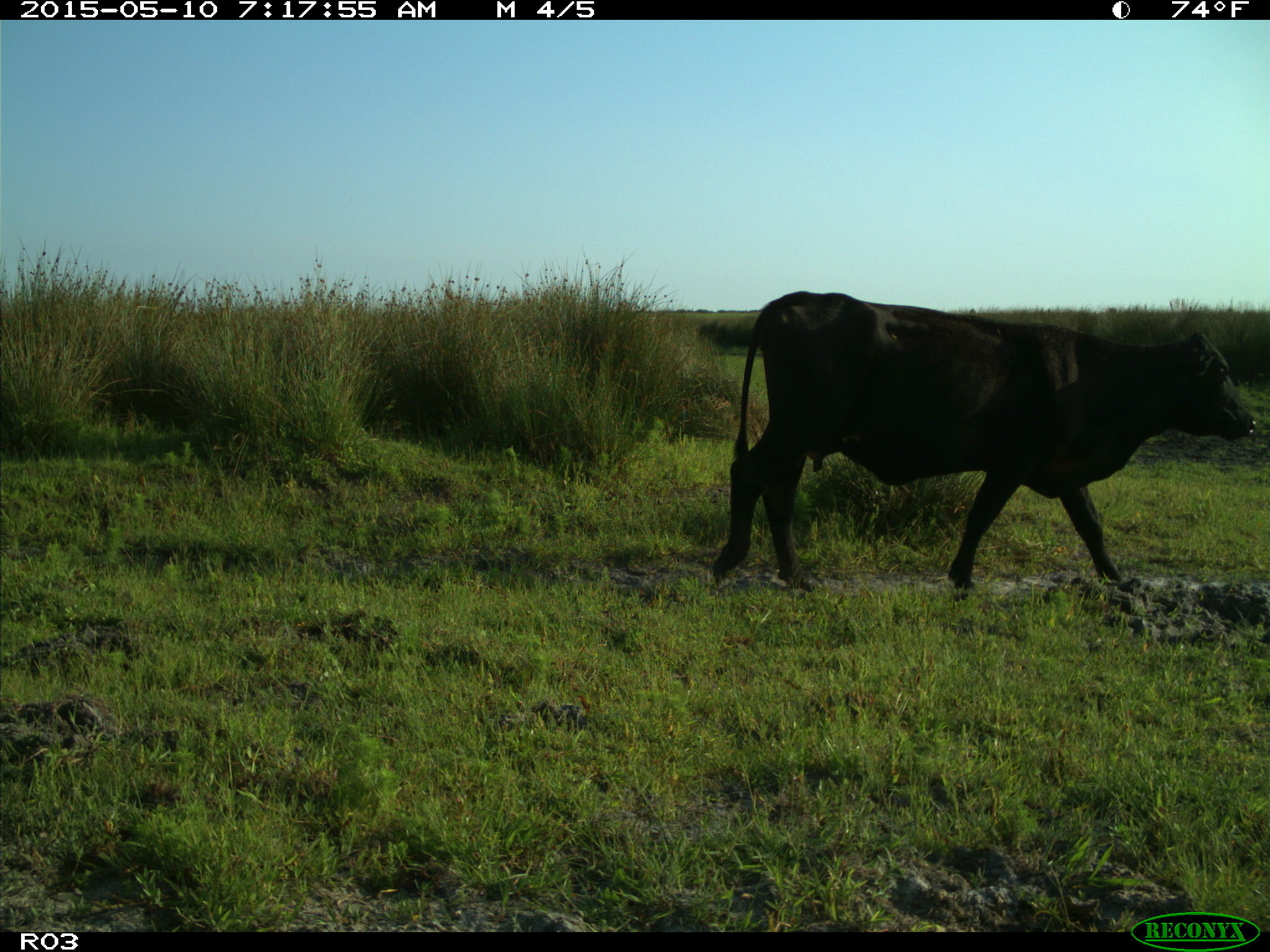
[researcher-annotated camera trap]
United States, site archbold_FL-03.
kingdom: Animalia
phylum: Chordata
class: Mammalia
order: Artiodactyla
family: Bovidae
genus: Bos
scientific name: Bos taurus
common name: domestic cow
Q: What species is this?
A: Bos taurus (domestic cow).